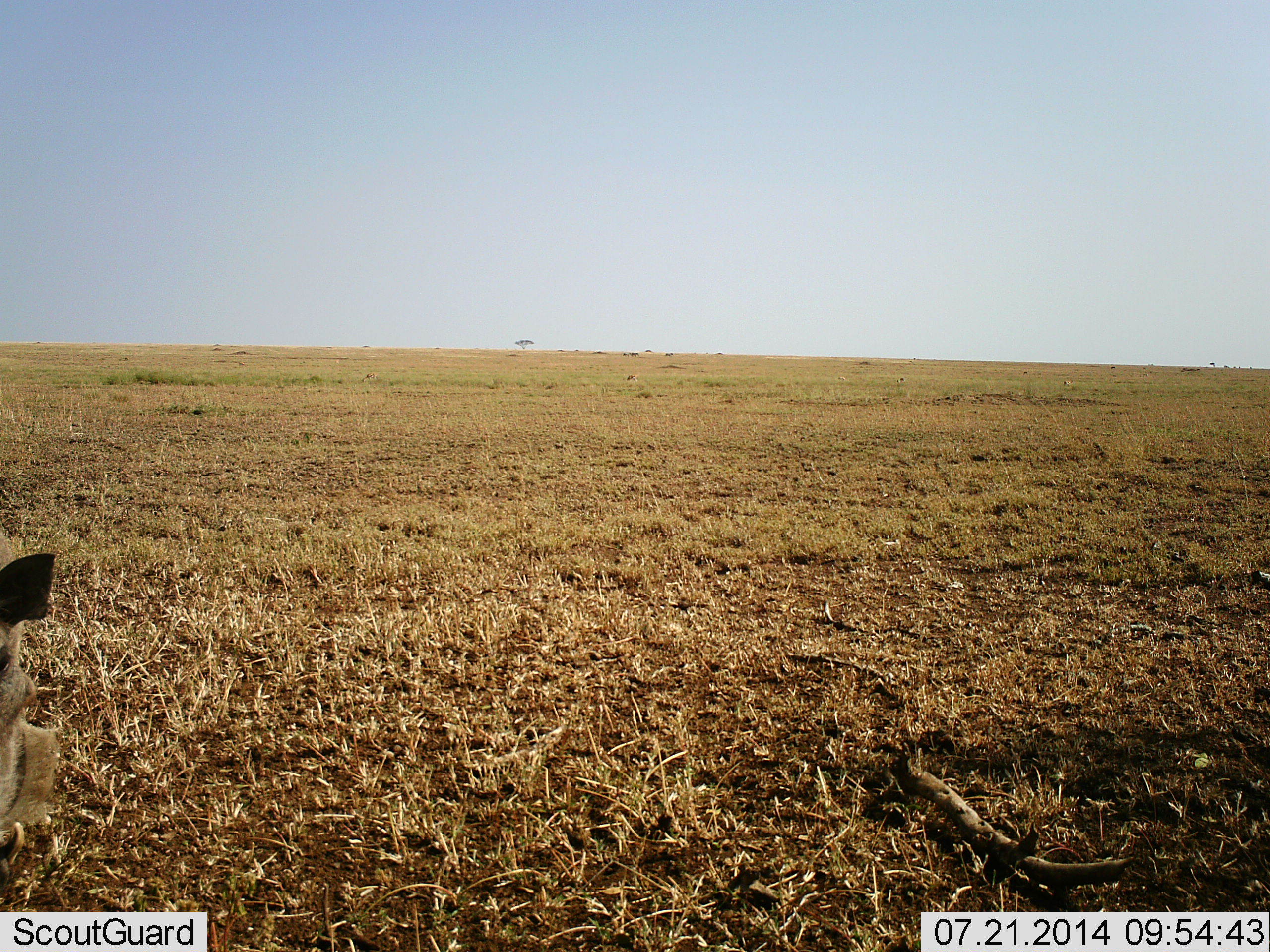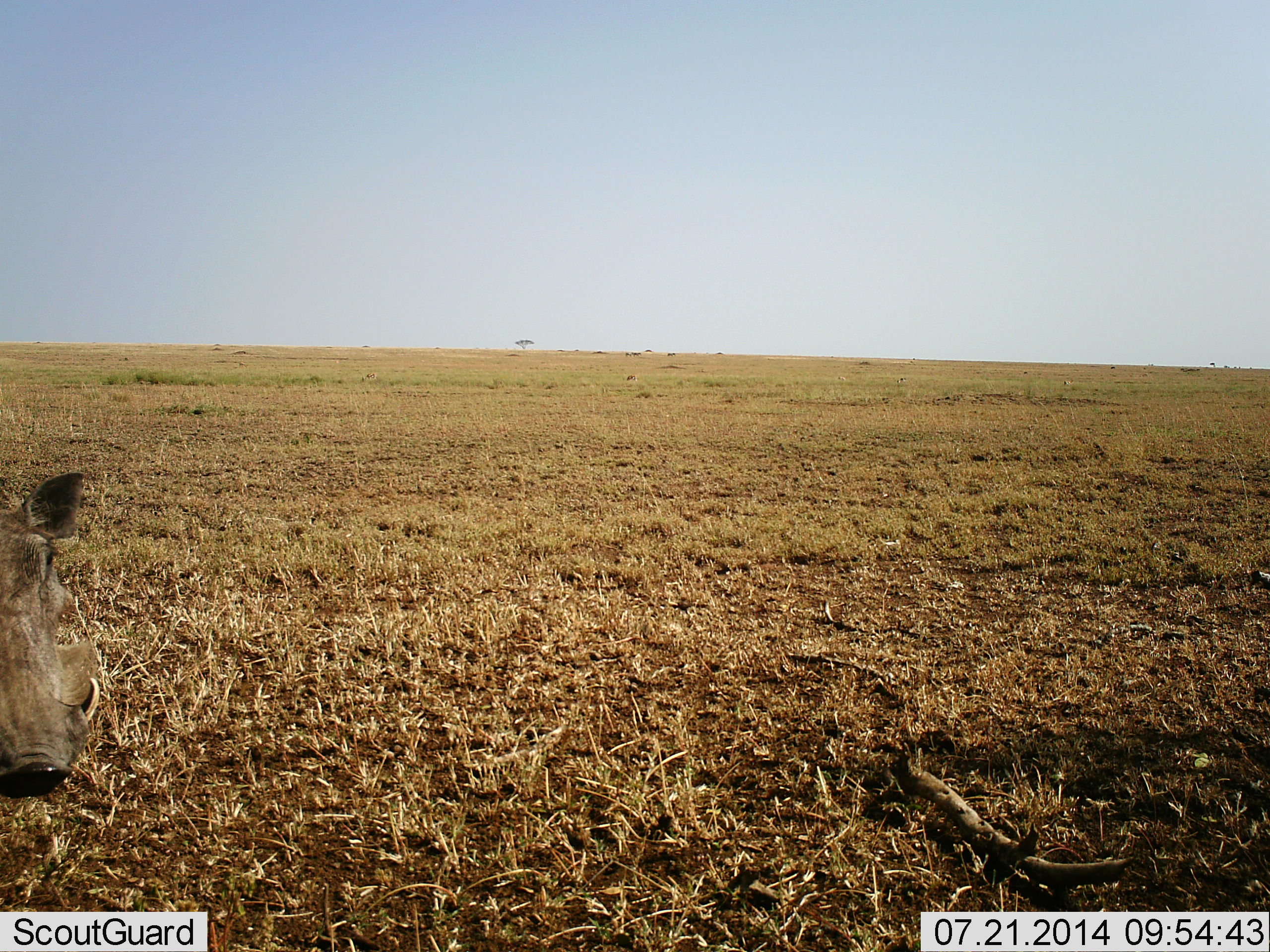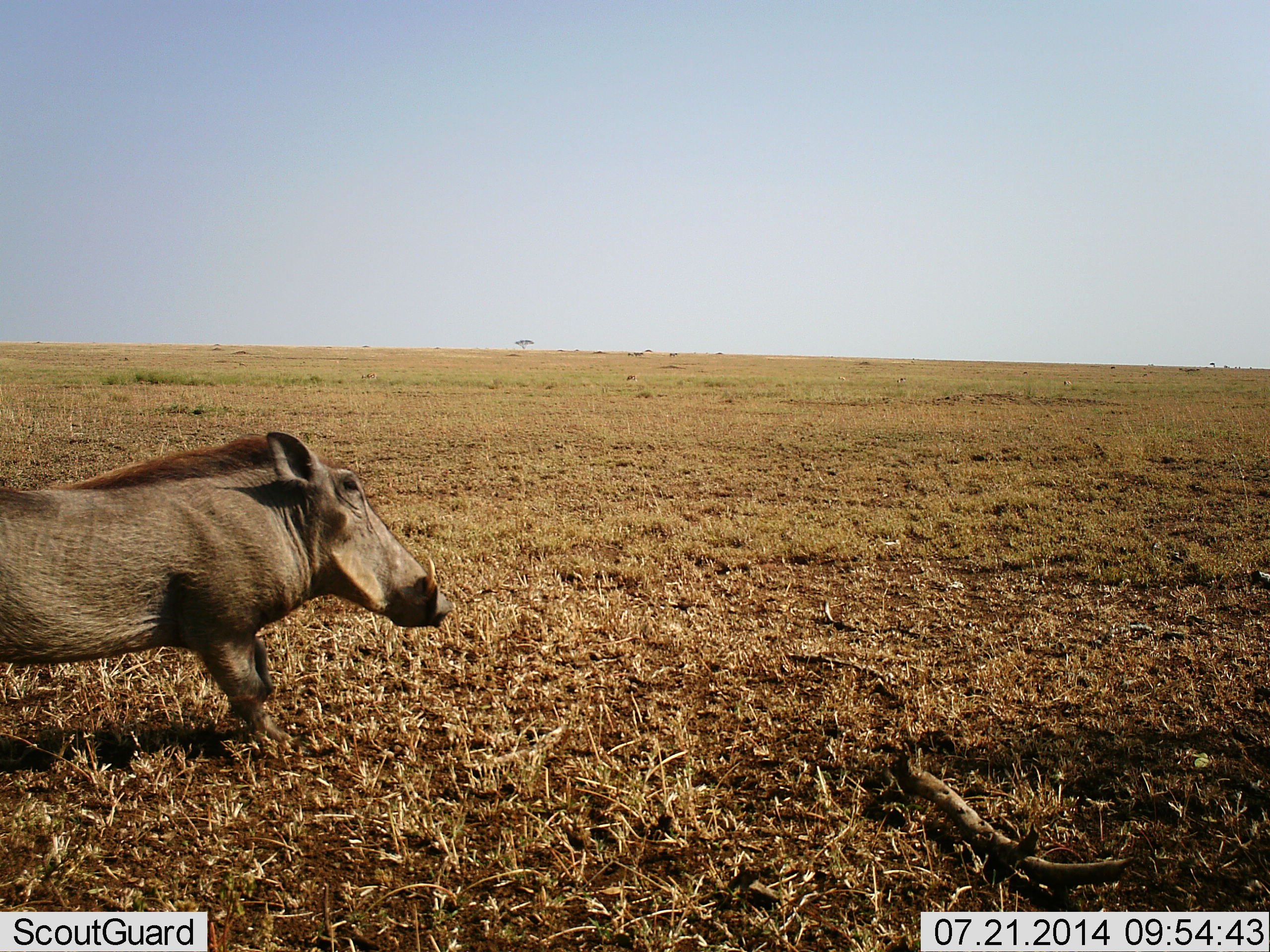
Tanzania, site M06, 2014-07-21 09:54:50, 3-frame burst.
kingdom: Animalia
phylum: Chordata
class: Mammalia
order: Artiodactyla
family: Suidae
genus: Phacochoerus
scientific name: Phacochoerus africanus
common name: warthog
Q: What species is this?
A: Warthog (Phacochoerus africanus).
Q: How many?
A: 1.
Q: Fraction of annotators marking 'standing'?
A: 30%.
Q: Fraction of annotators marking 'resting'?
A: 10%.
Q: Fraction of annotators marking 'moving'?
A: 60%.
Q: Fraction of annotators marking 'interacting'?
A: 0%.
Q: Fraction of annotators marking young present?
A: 0%.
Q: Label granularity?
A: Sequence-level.